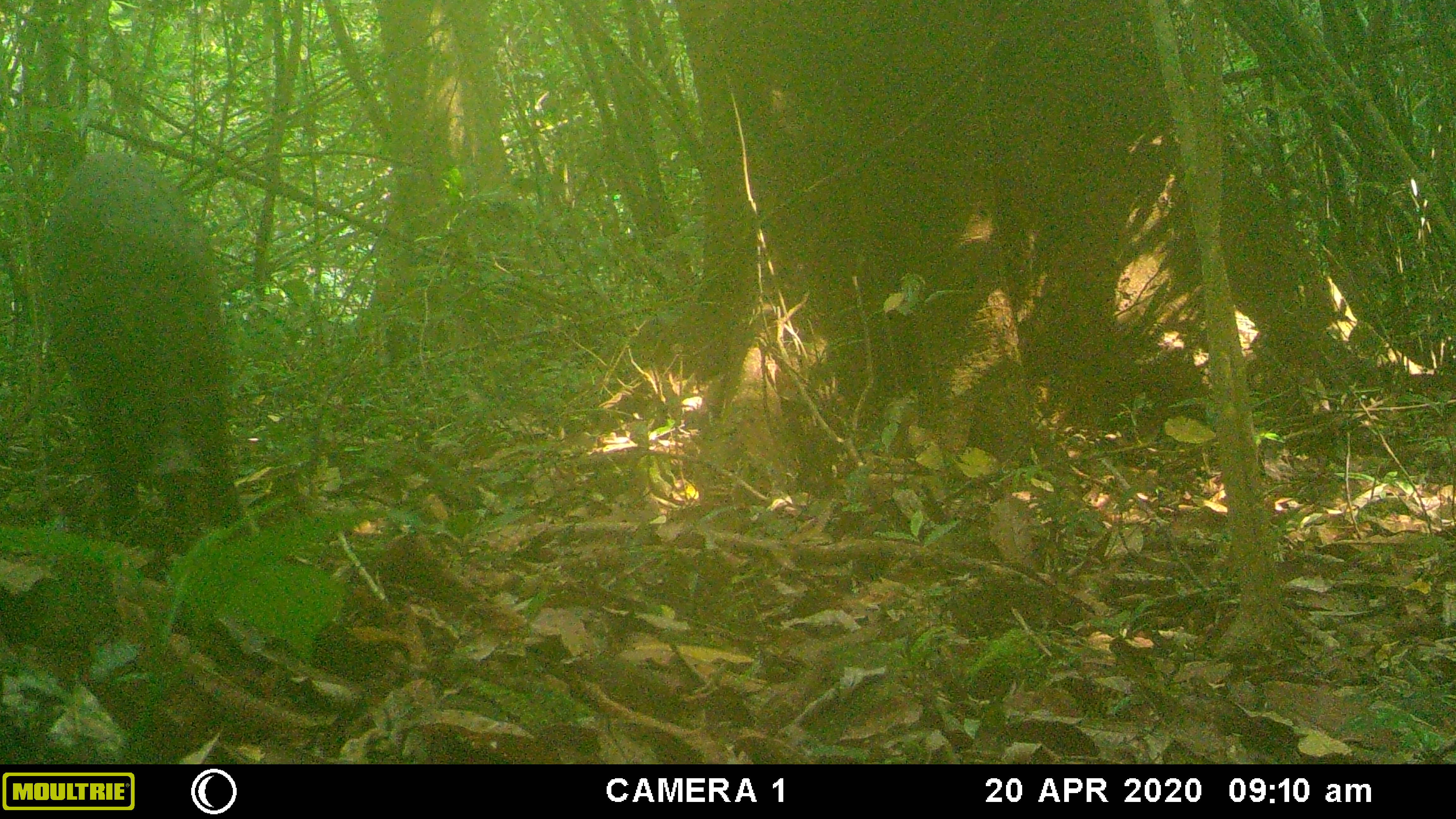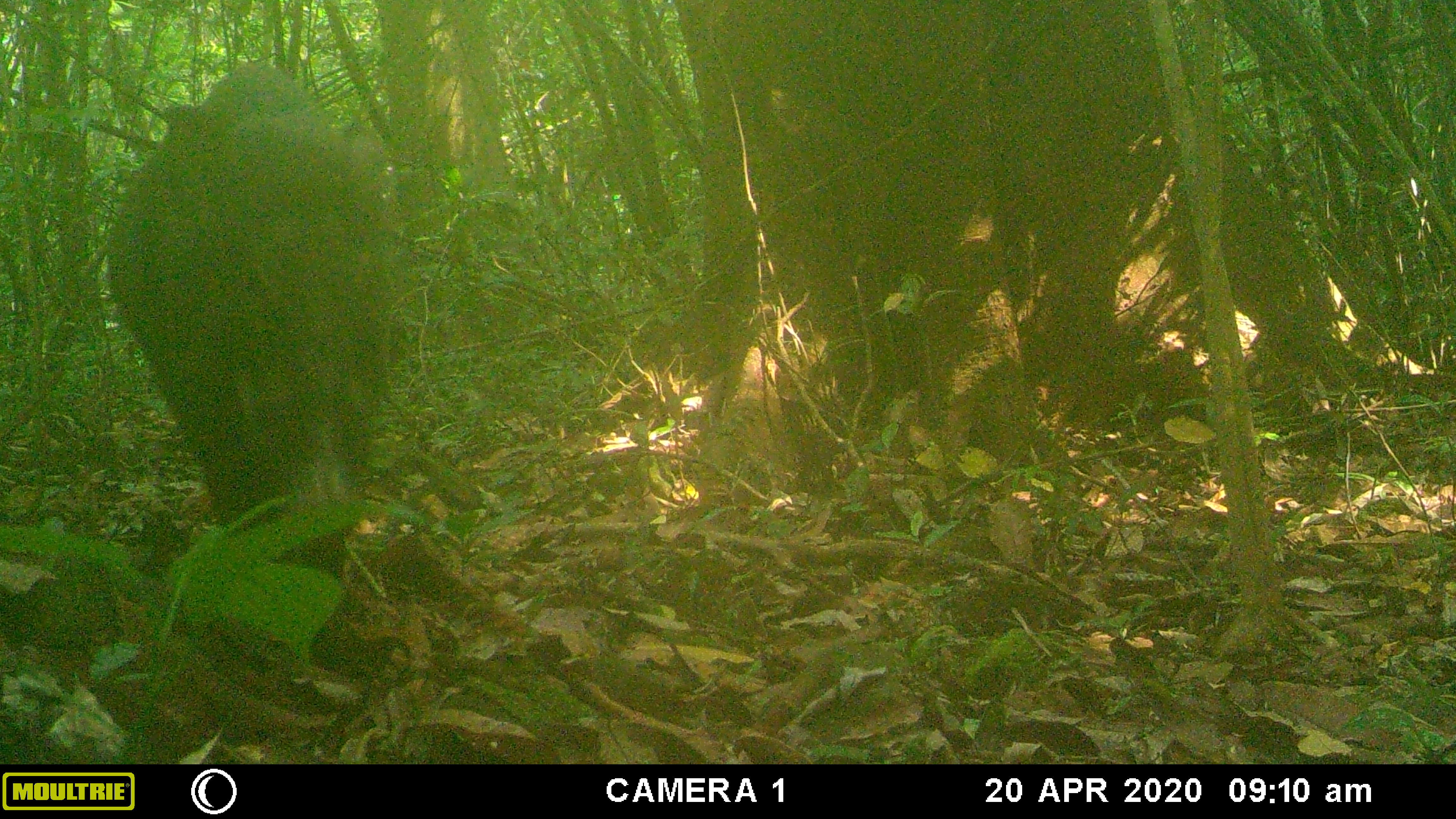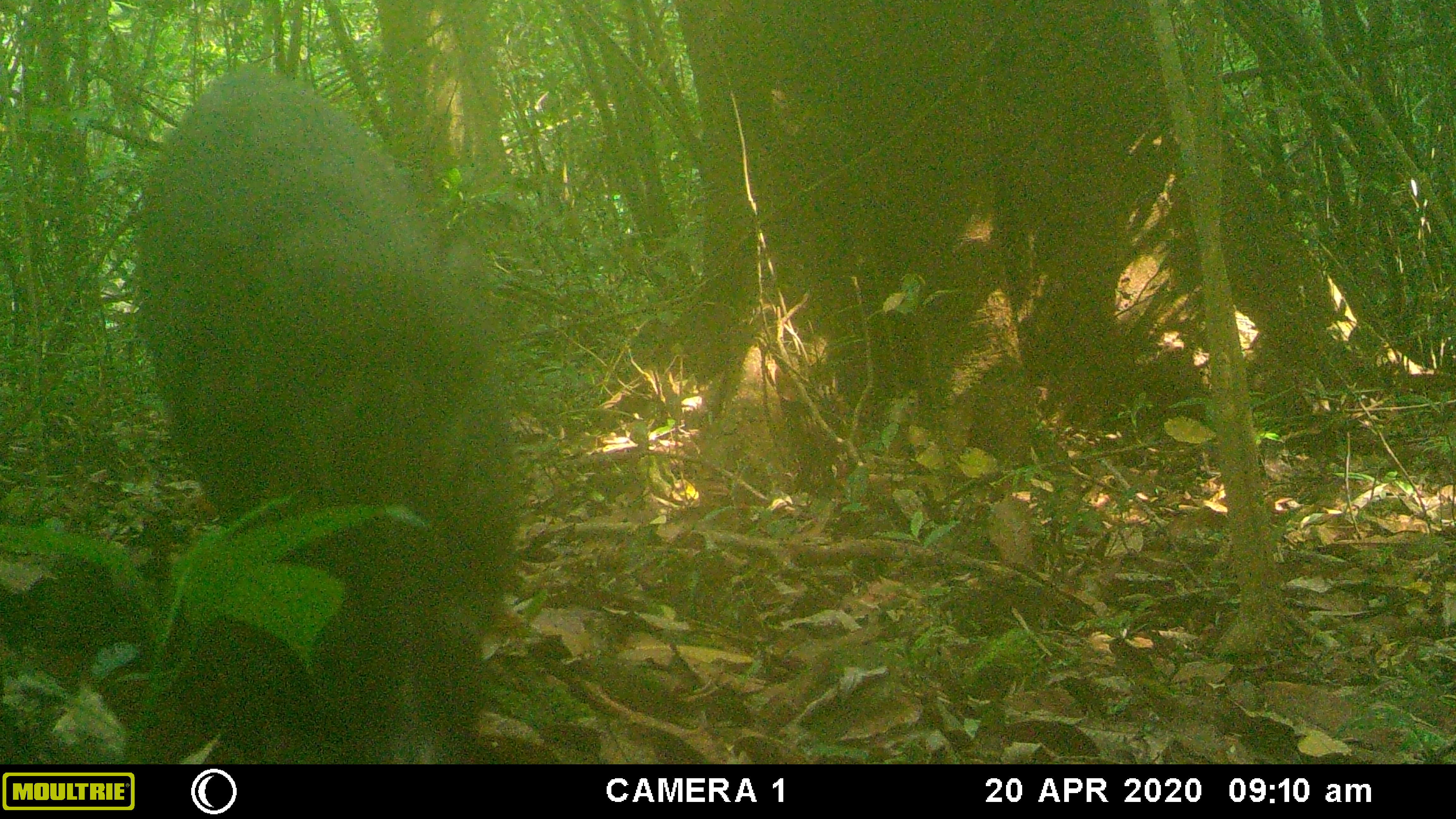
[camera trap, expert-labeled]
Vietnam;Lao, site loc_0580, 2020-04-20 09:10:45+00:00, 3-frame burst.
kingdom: Animalia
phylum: Chordata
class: Mammalia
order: Artiodactyla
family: Suidae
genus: Sus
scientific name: Sus scrofa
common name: eurasian wild pig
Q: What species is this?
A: Eurasian wild pig (Sus scrofa).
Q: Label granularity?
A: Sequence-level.